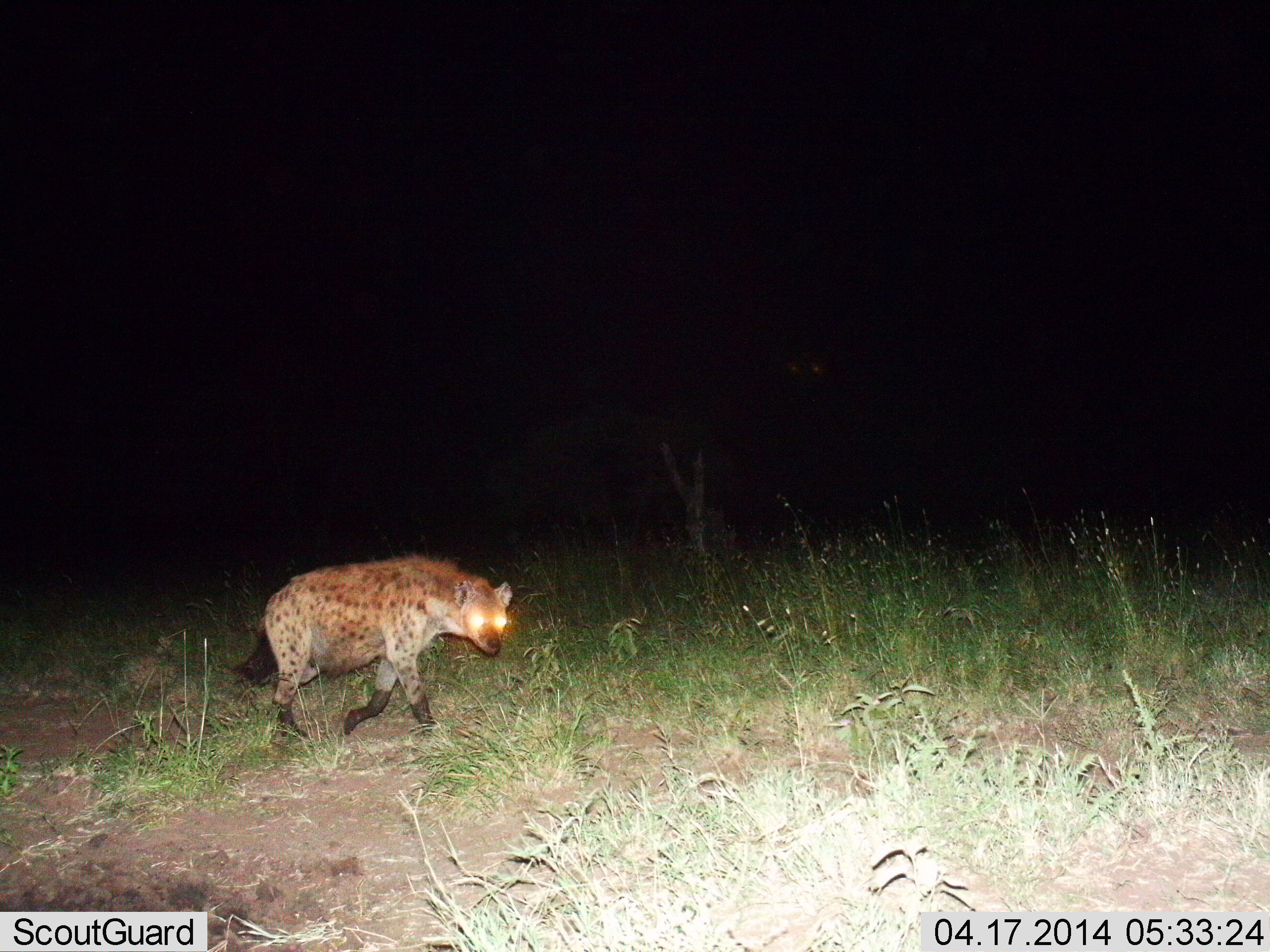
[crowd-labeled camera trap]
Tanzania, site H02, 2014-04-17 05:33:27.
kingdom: Animalia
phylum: Chordata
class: Mammalia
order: Carnivora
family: Hyaenidae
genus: Crocuta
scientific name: Crocuta crocuta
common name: spotted hyena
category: hyenaspotted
Hyenaspotted (spotted hyena) (Crocuta crocuta), count 1. Behavior (volunteer vote fractions): standing 6%, resting 0%, moving 95%, interacting 0%. Young present (vote fraction): 0%. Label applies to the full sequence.